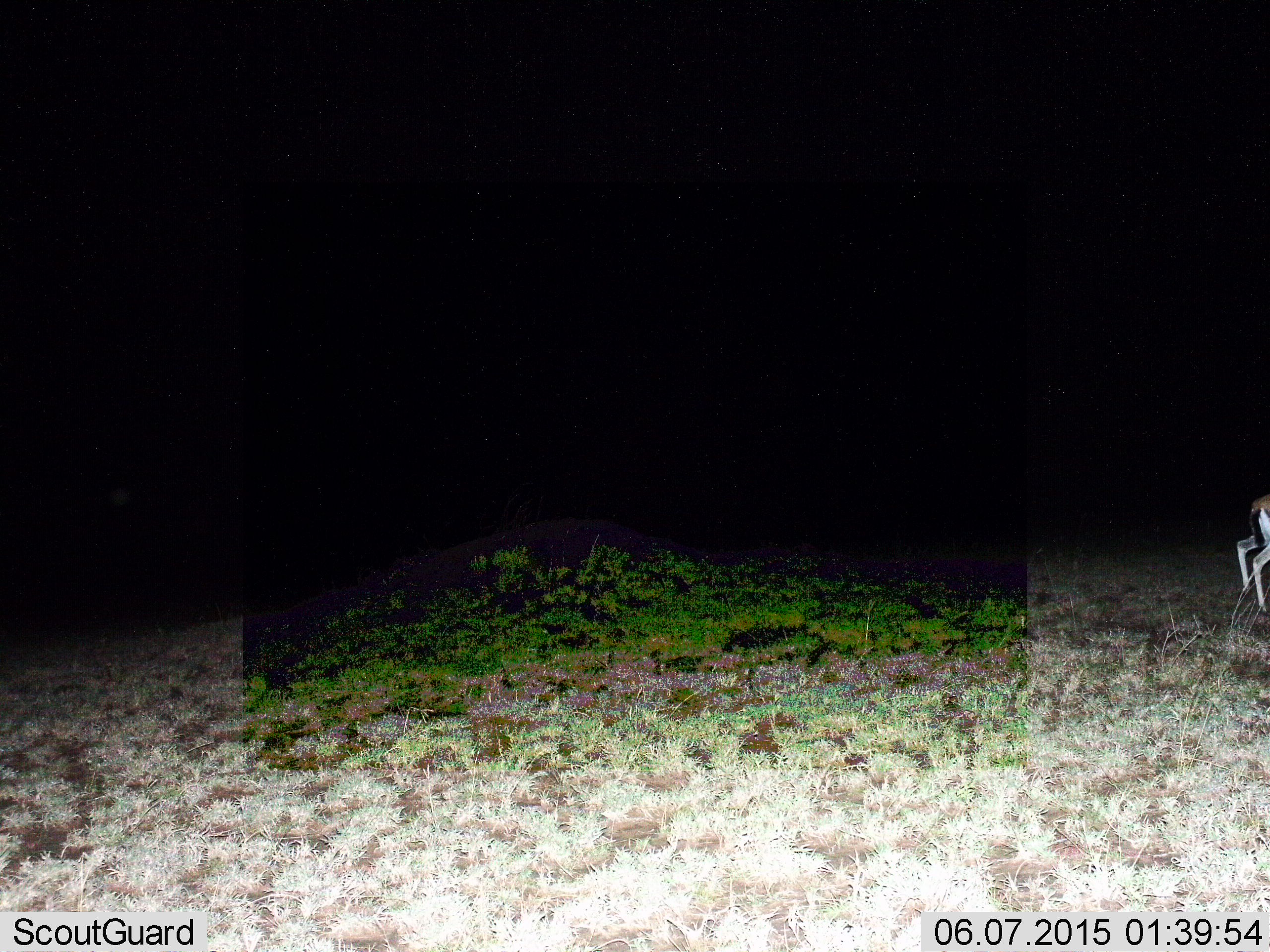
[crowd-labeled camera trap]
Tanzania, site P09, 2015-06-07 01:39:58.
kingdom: Animalia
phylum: Chordata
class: Mammalia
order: Artiodactyla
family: Bovidae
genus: Eudorcas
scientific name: Eudorcas thomsonii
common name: thomson's gazelle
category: gazellethomsons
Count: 1.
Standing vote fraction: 90%.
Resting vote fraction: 0%.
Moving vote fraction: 10%.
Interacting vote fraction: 0%.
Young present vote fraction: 0%.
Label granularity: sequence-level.